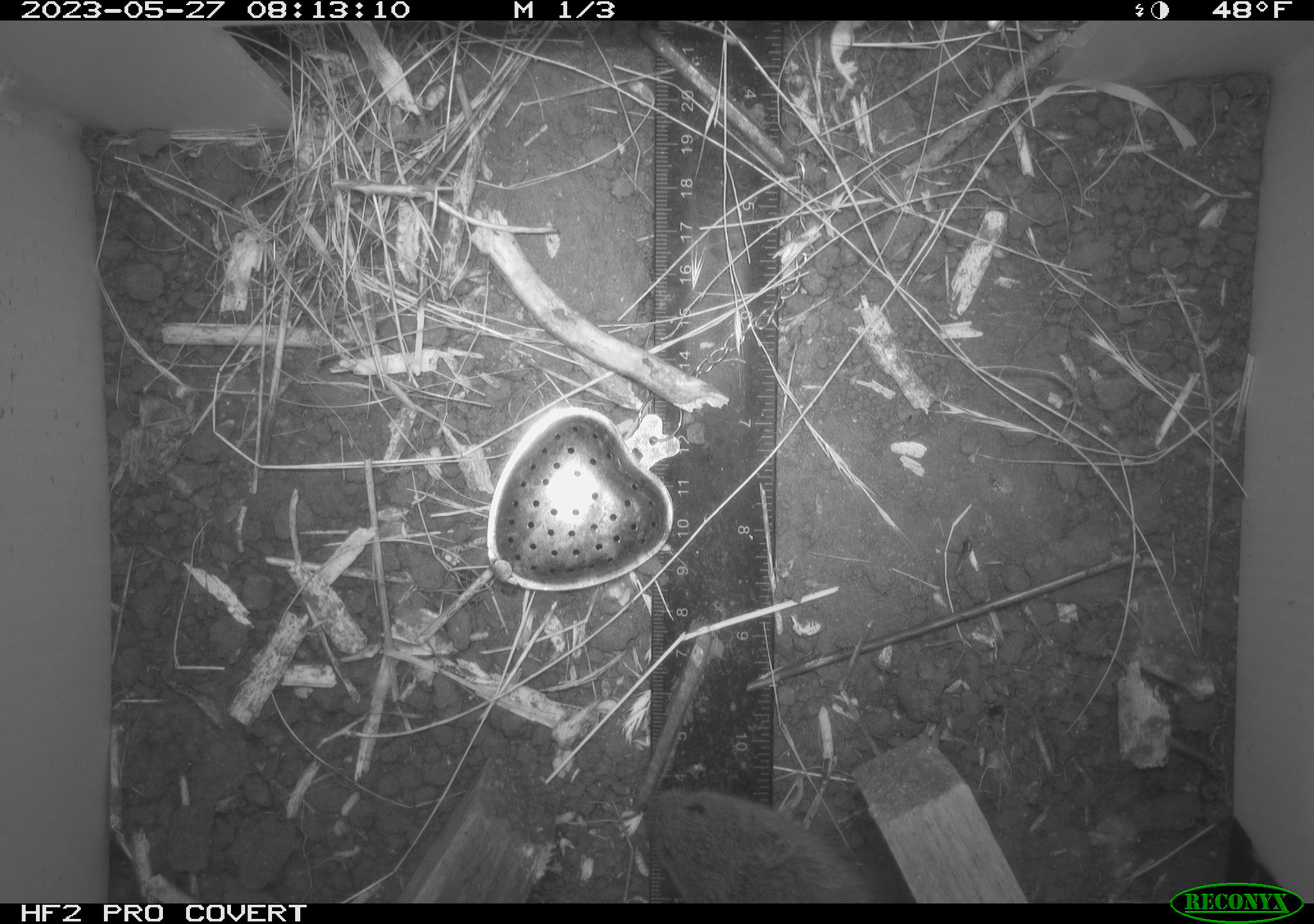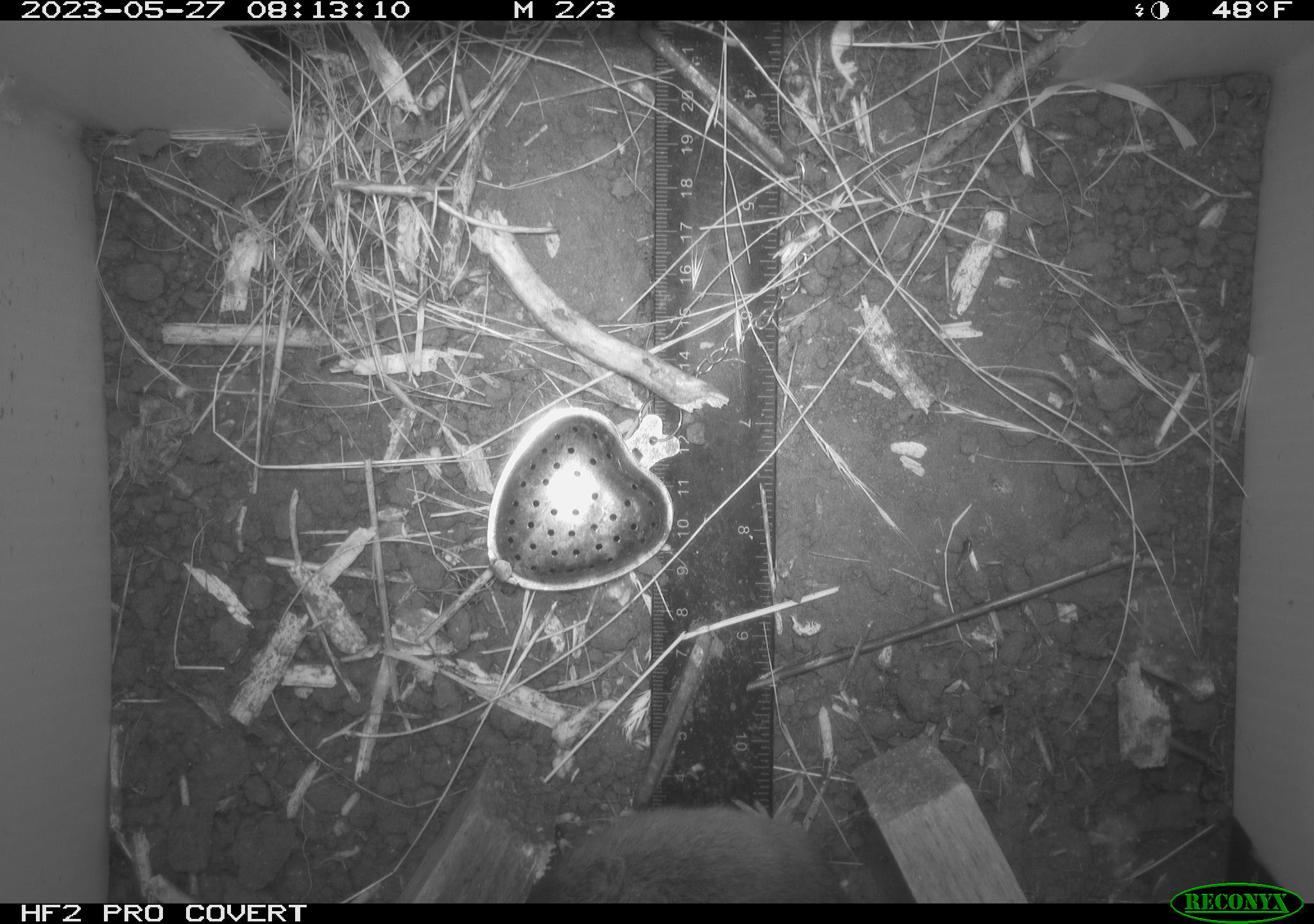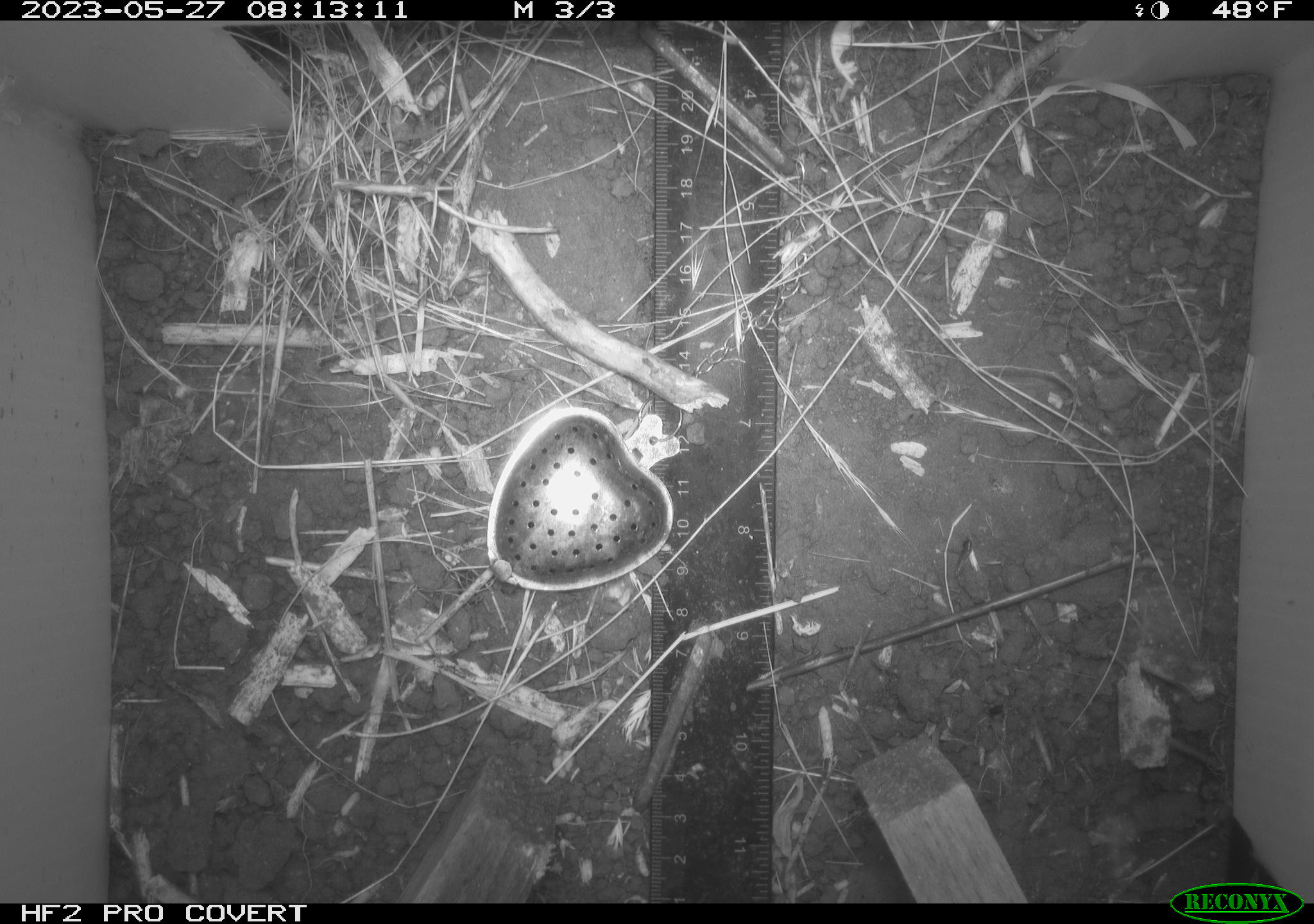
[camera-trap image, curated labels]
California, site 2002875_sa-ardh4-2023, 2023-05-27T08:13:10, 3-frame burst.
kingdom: Animalia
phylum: Chordata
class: Mammalia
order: Rodentia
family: Cricetidae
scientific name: Arvicolinae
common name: voles, lemmings, and muskrats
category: arvicolinae subfamily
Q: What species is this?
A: Arvicolinae subfamily (voles, lemmings, and muskrats) (Arvicolinae).